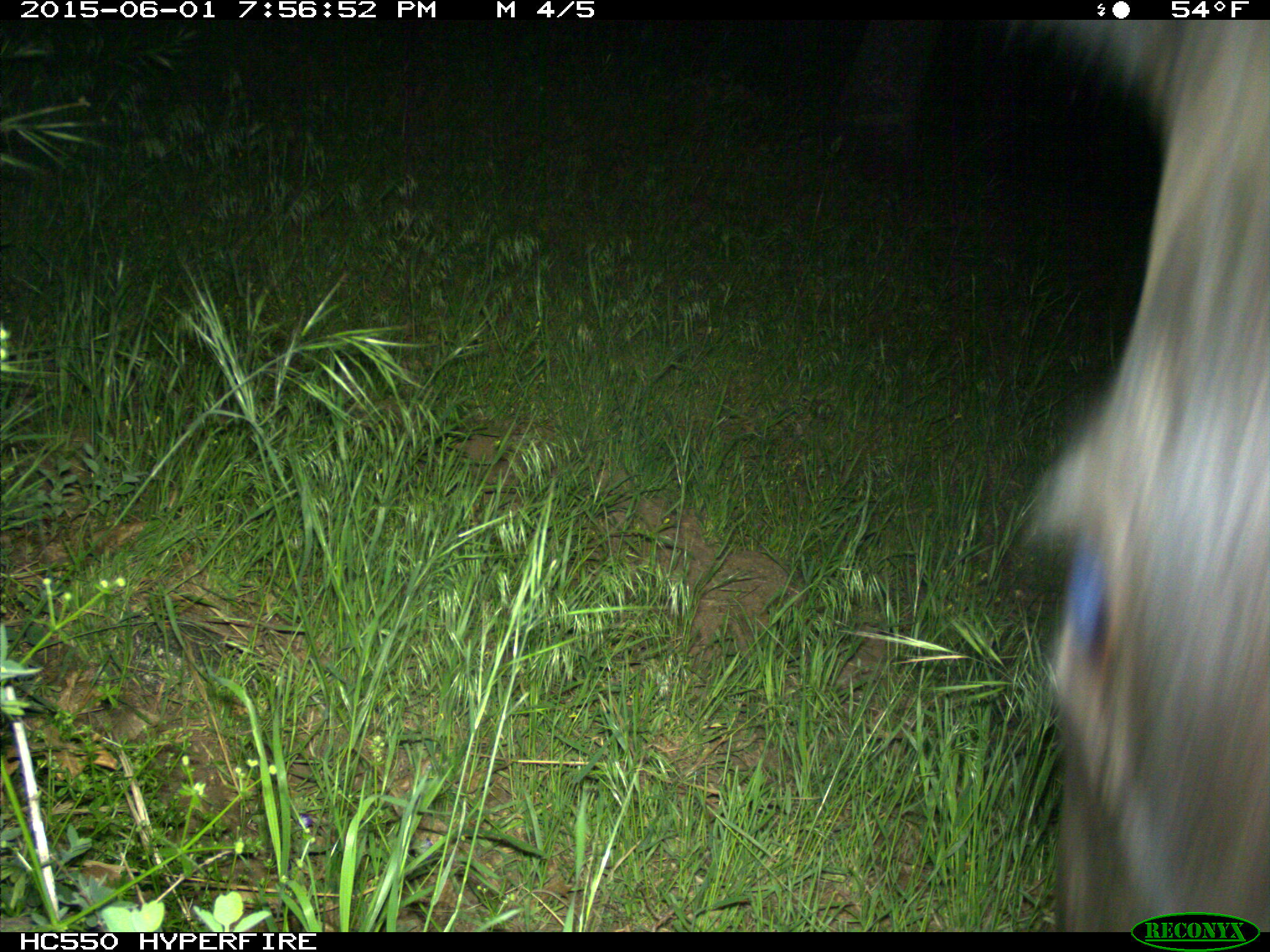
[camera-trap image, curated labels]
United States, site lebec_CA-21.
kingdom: Animalia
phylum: Chordata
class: Mammalia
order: Artiodactyla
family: Bovidae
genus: Bos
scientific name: Bos taurus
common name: domestic cow